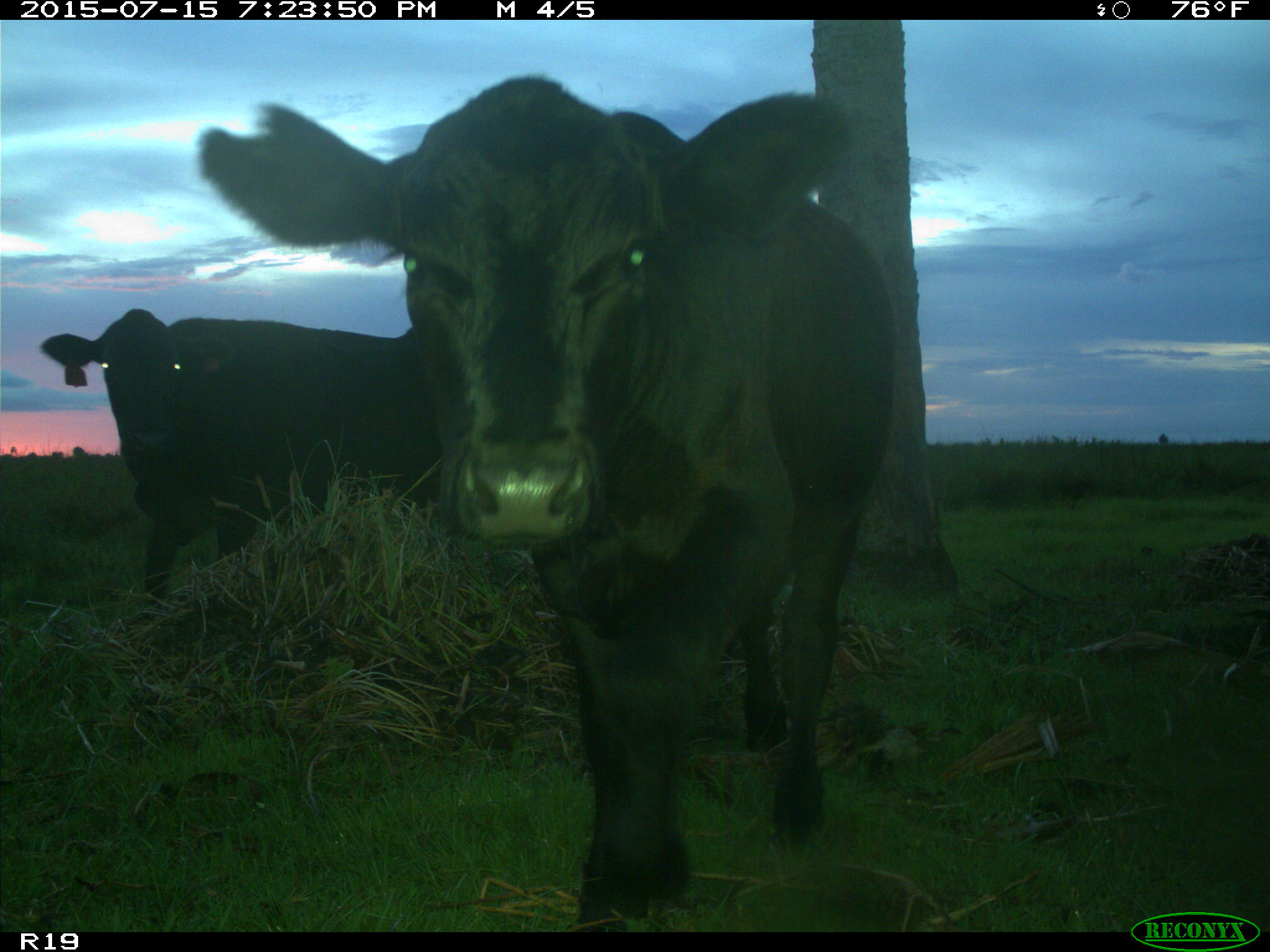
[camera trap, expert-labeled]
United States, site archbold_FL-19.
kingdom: Animalia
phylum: Chordata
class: Mammalia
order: Artiodactyla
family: Bovidae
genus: Bos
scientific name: Bos taurus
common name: domestic cow